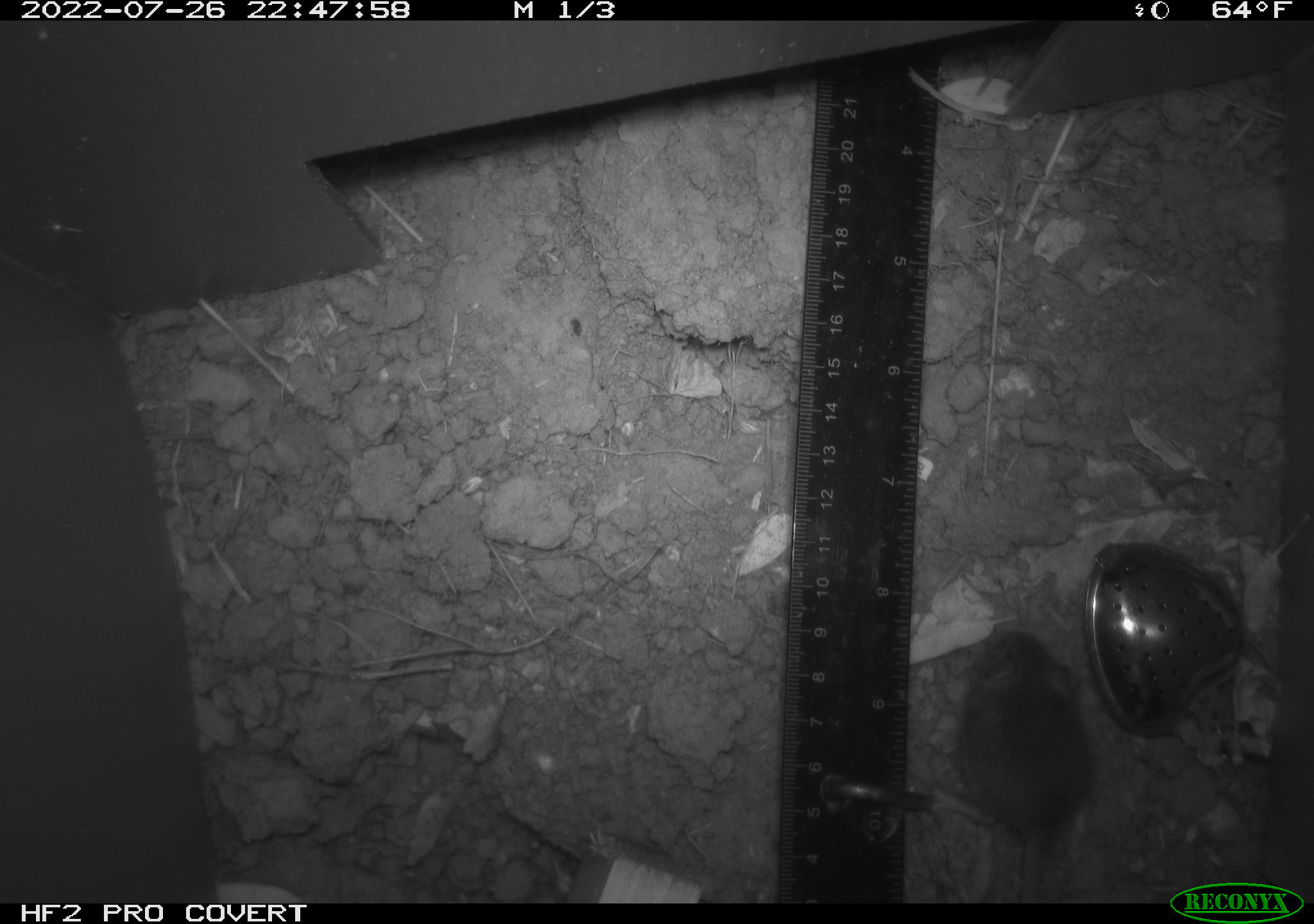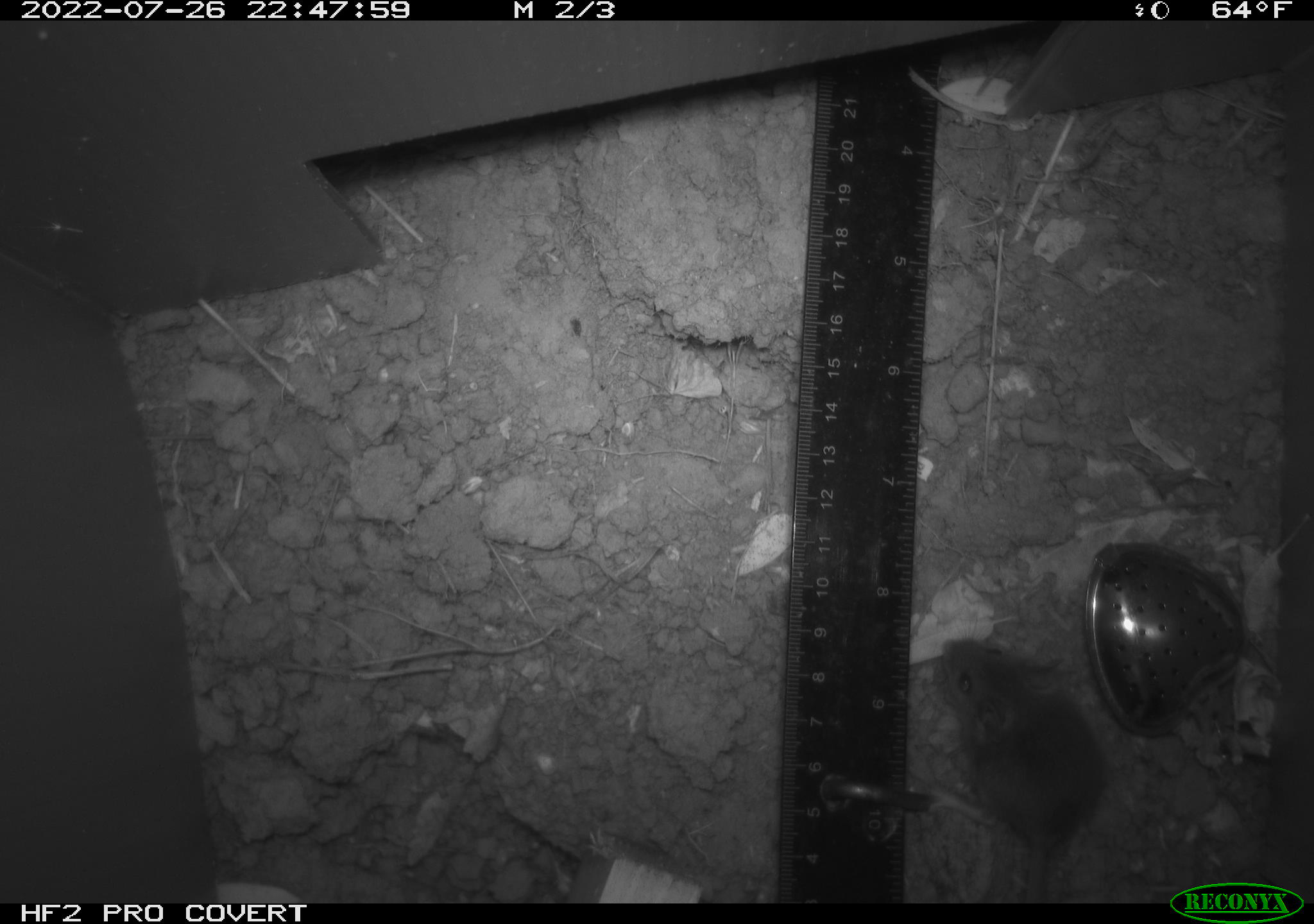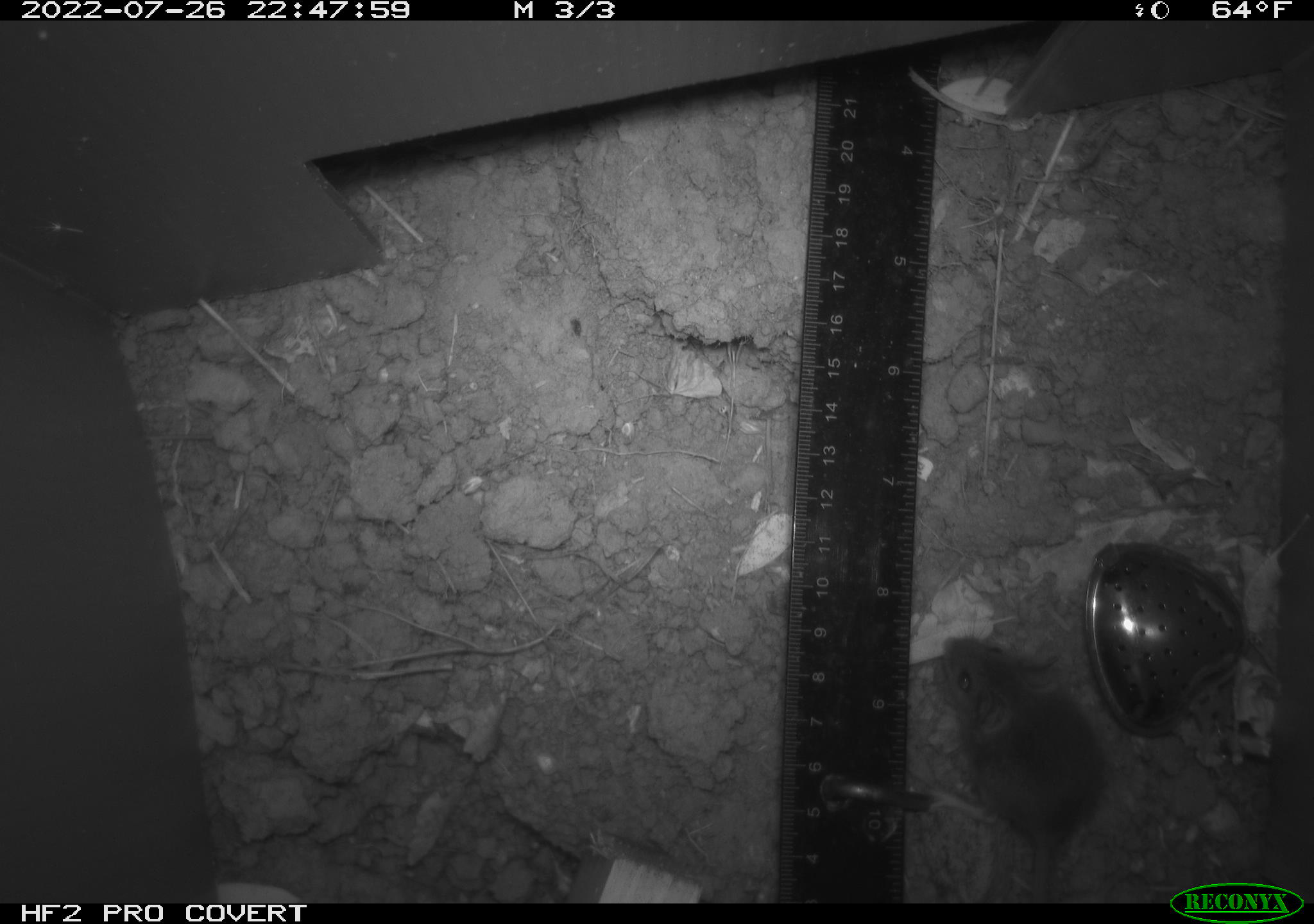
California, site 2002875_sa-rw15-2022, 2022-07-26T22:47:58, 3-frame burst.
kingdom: Animalia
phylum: Chordata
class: Mammalia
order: Rodentia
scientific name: Rodentia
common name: mouse species